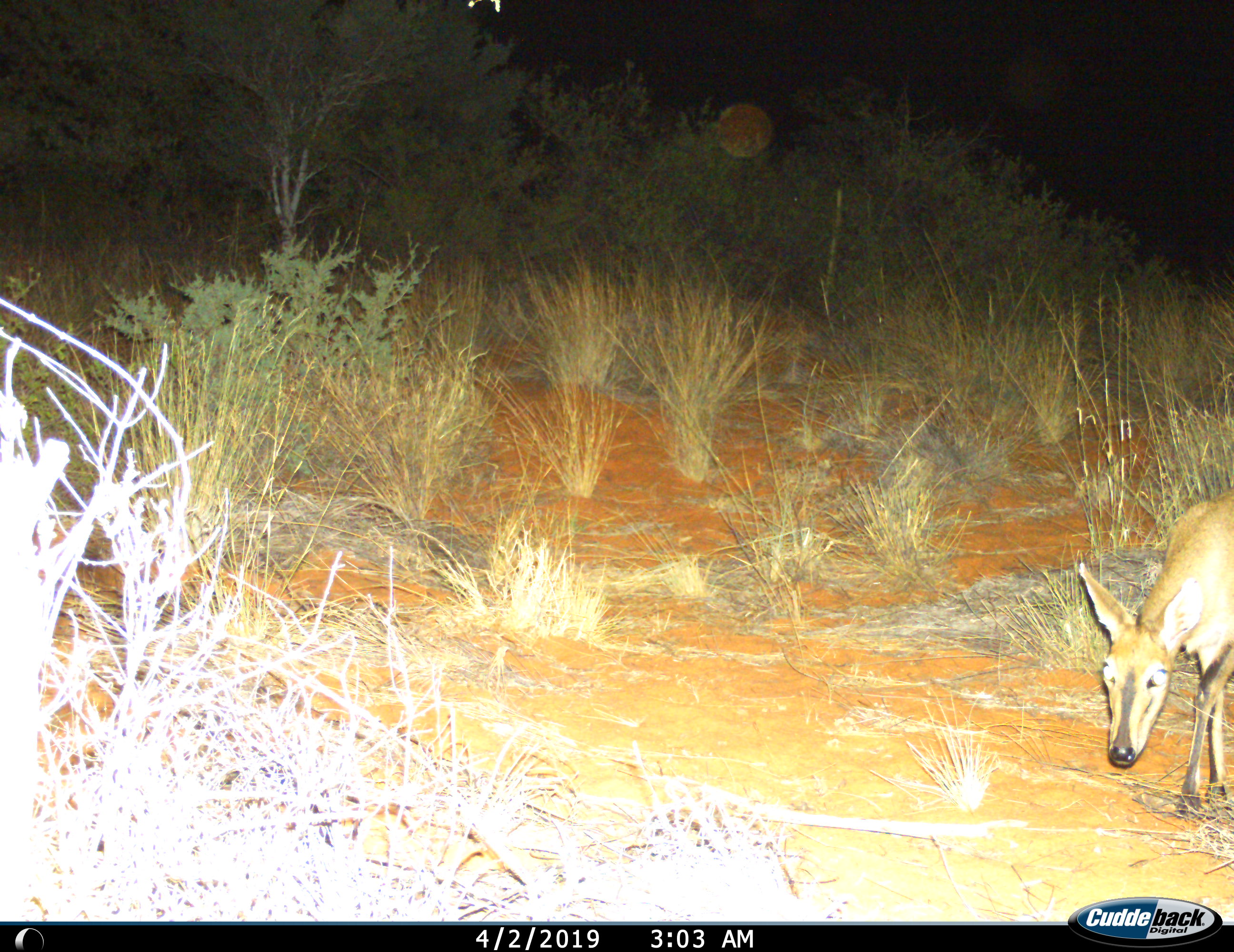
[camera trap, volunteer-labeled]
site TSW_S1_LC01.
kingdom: Animalia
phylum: Chordata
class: Mammalia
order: Artiodactyla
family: Bovidae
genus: Sylvicapra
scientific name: Sylvicapra grimmia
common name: common duiker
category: duikercommongrey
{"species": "duikercommongrey (common duiker) (Sylvicapra grimmia)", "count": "1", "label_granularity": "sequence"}